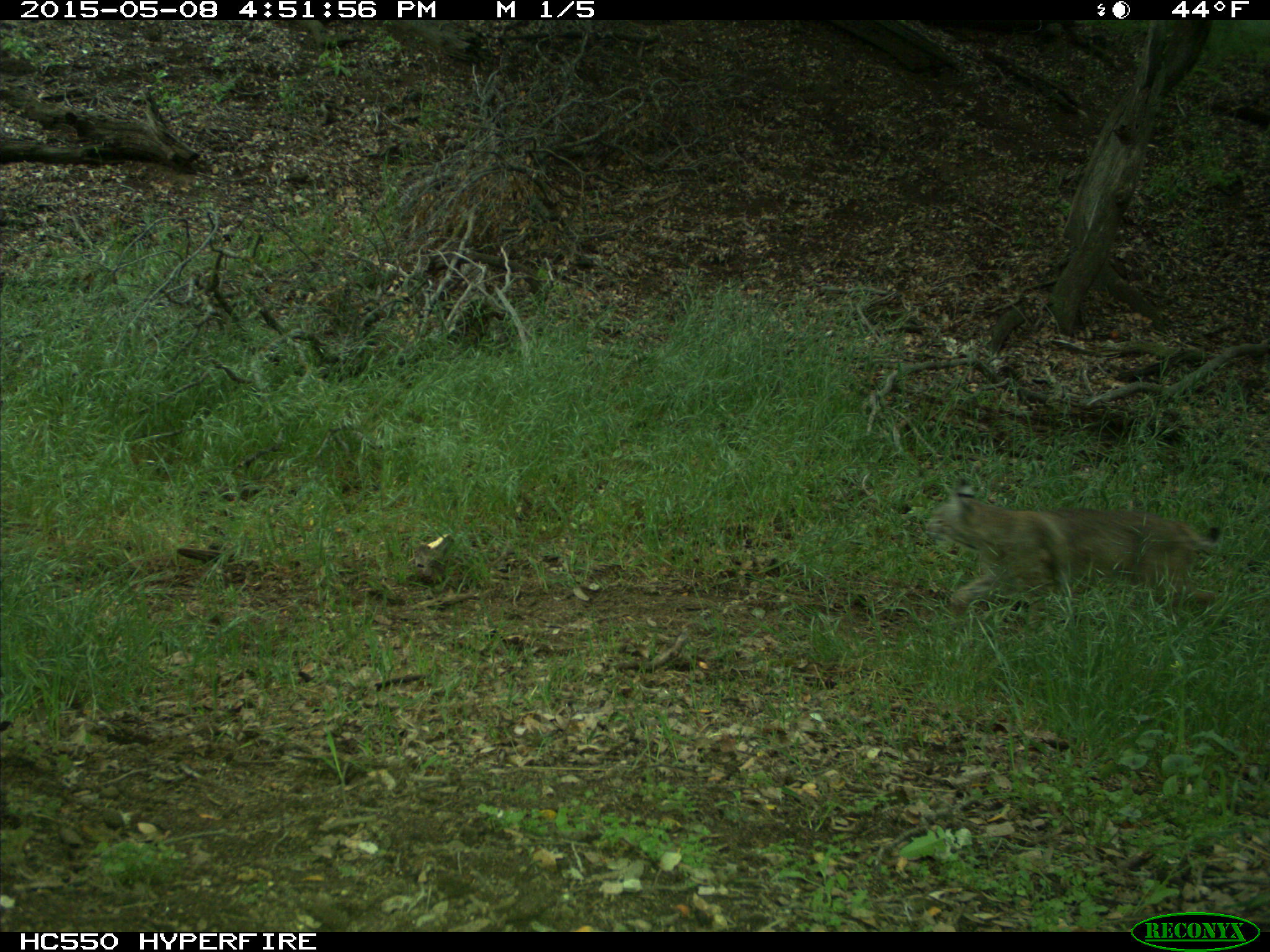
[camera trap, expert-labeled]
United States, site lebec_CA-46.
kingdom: Animalia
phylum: Chordata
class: Mammalia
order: Carnivora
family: Felidae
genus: Lynx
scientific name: Lynx rufus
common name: bobcat